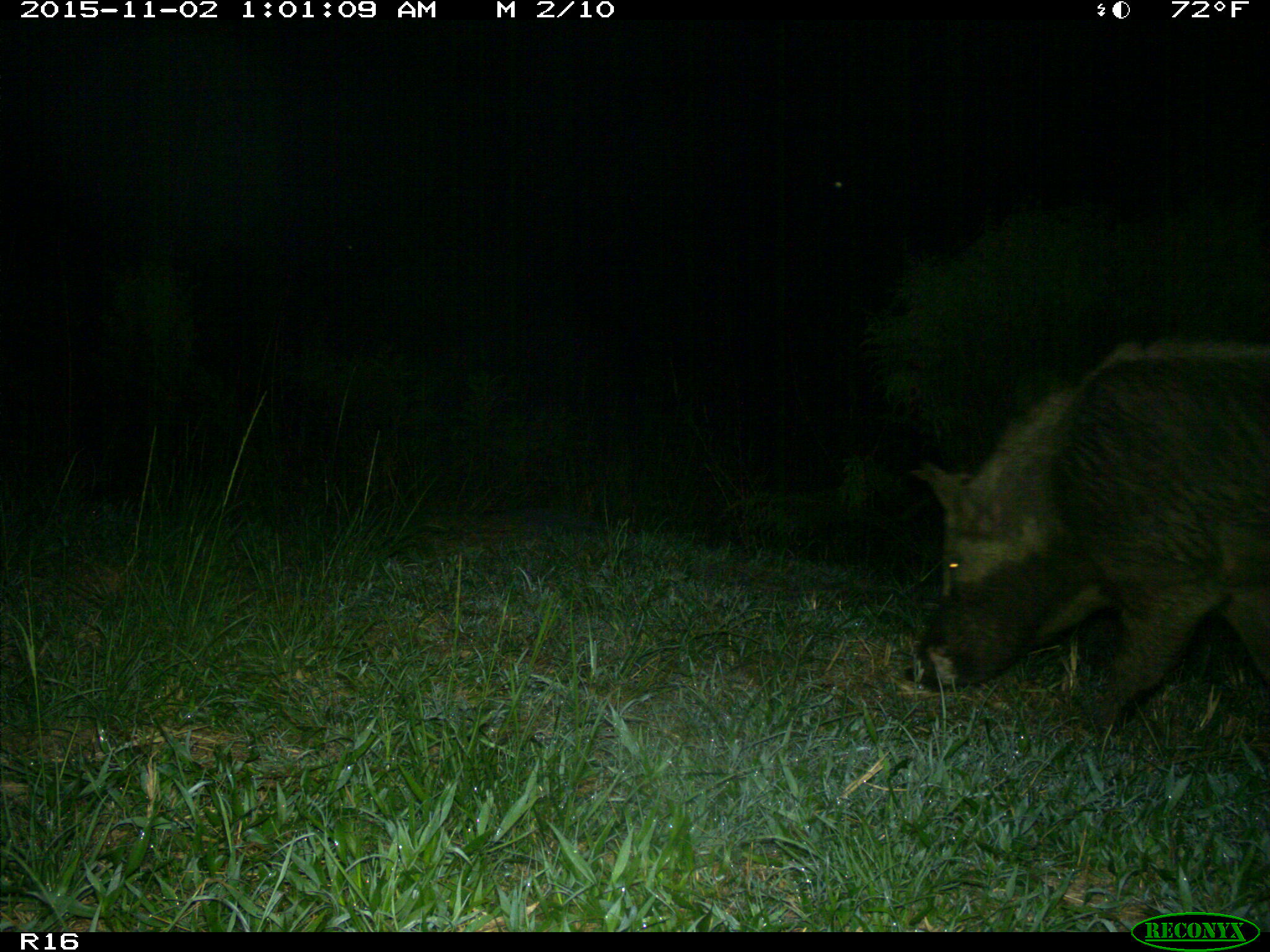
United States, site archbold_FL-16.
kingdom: Animalia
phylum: Chordata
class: Mammalia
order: Artiodactyla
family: Suidae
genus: Sus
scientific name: Sus scrofa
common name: wild boar